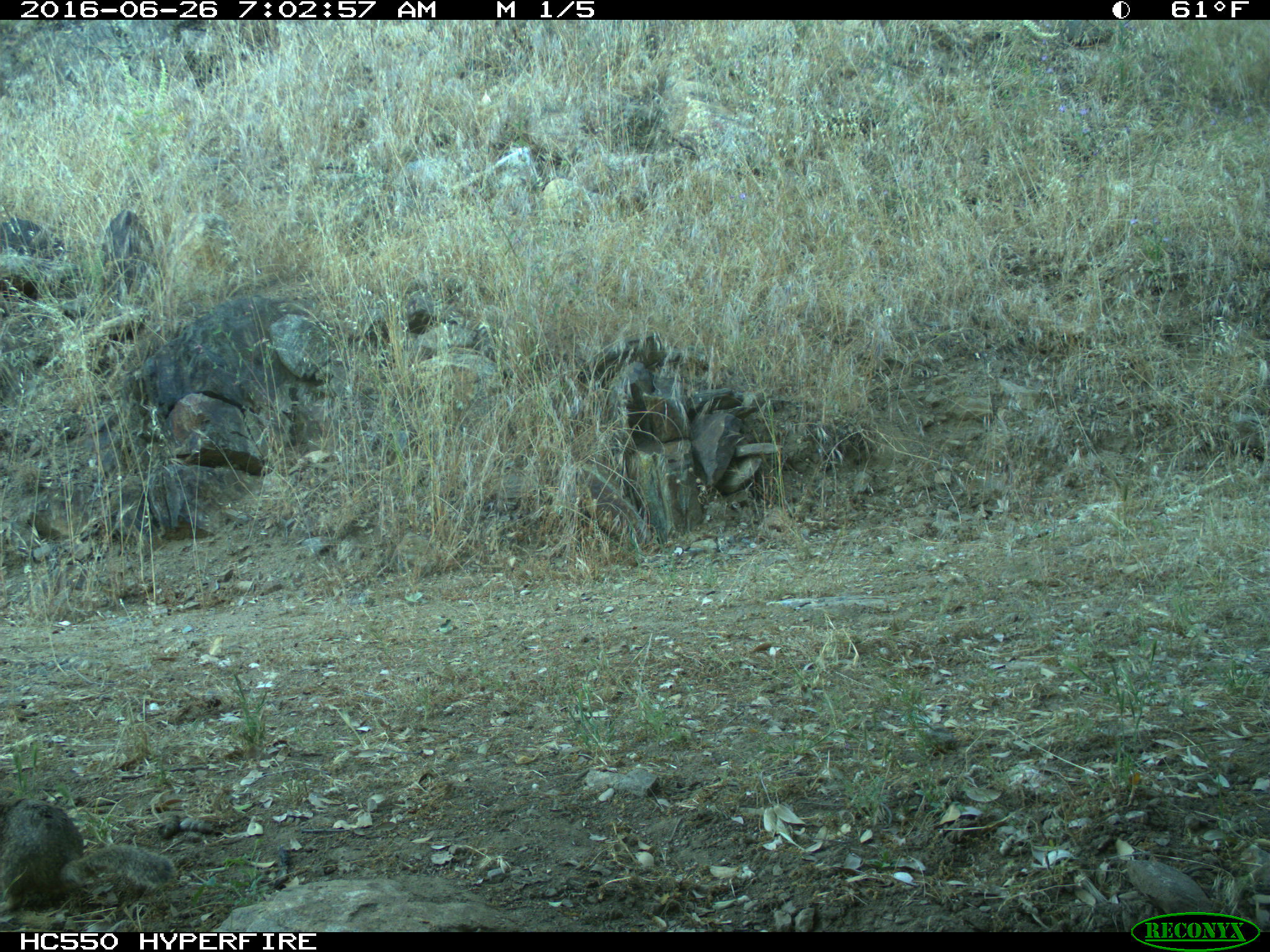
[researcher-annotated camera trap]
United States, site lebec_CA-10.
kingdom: Animalia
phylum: Chordata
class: Mammalia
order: Rodentia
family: Sciuridae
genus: Otospermophilus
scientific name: Otospermophilus beecheyi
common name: california ground squirrel